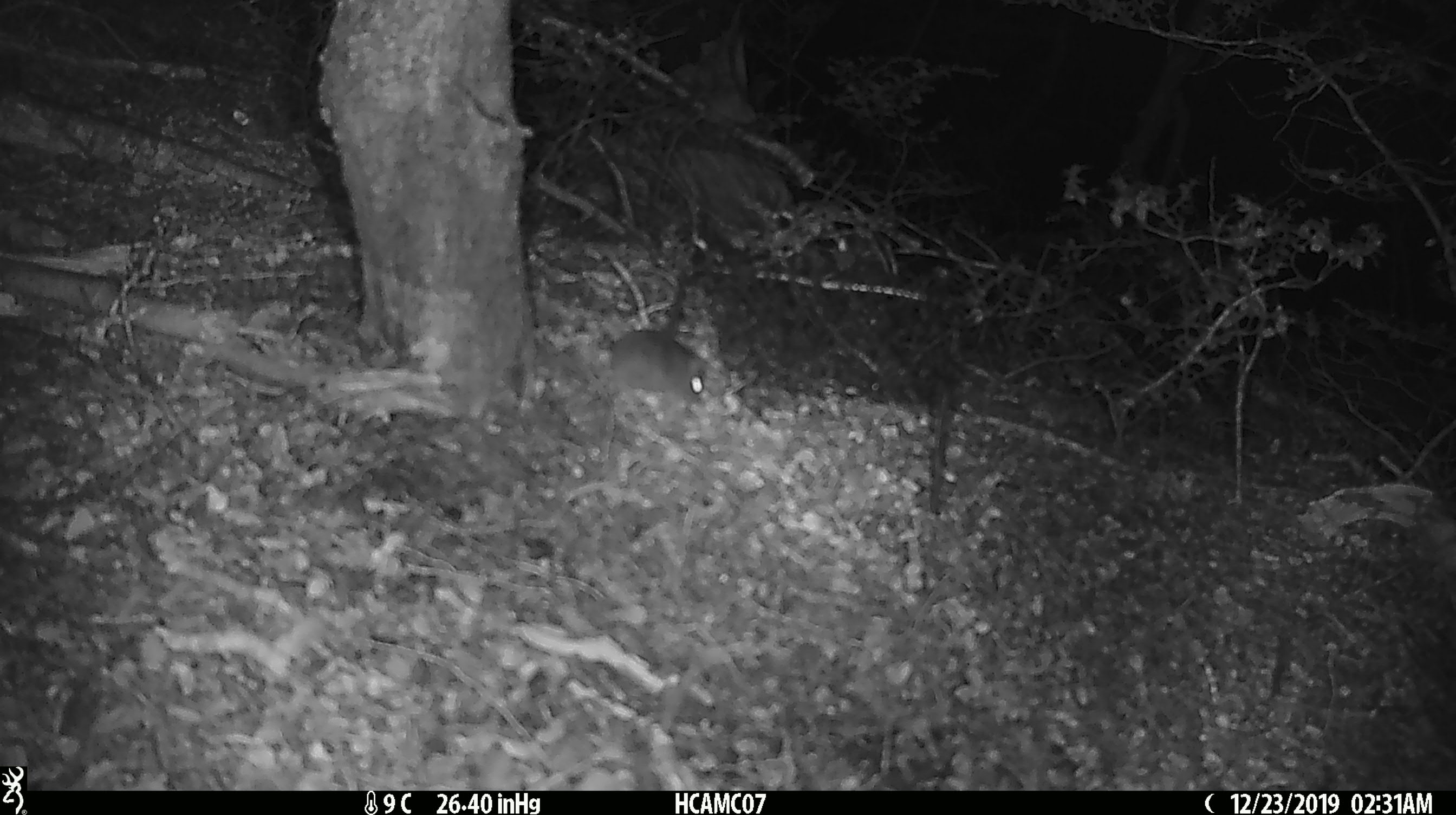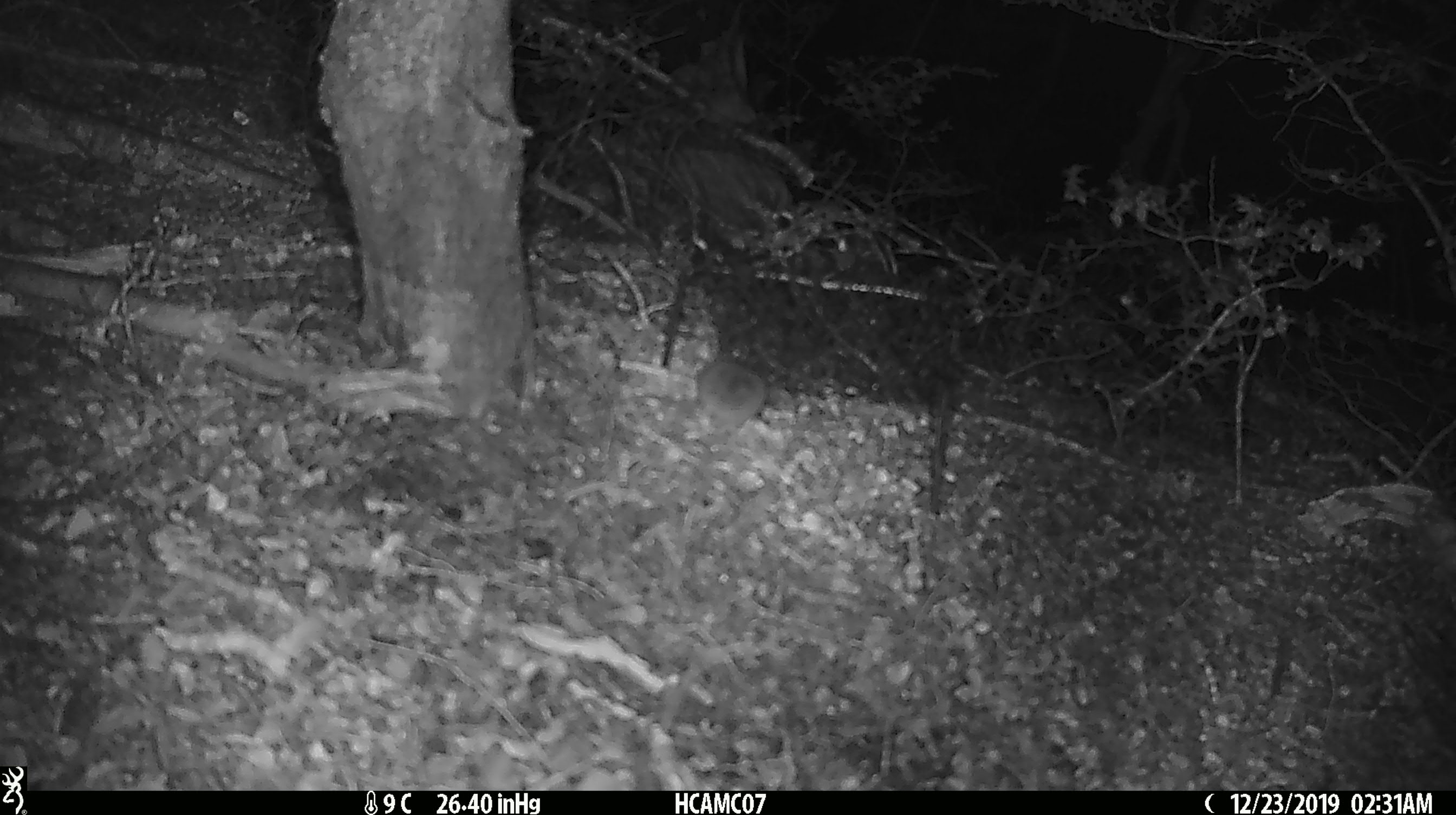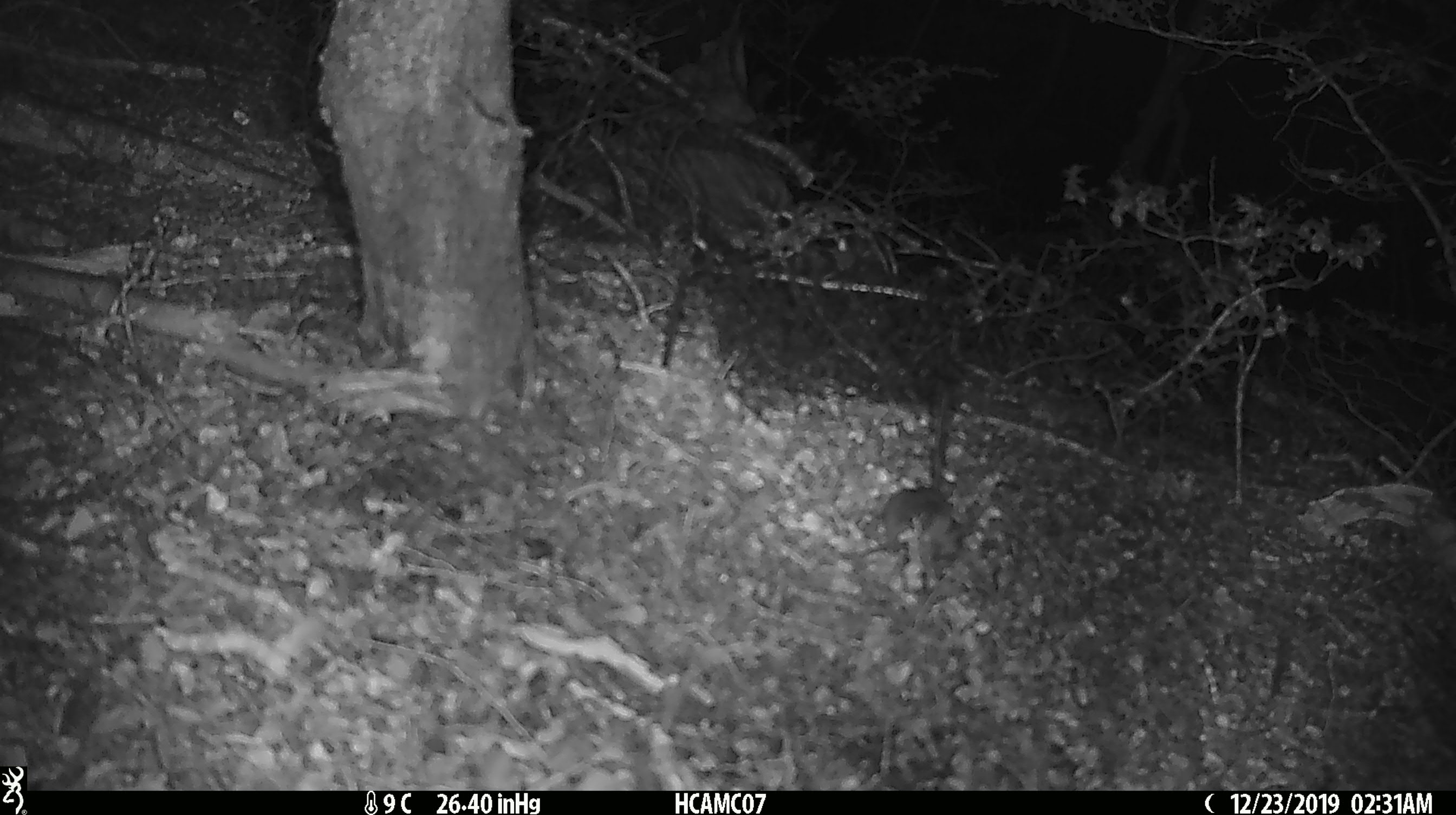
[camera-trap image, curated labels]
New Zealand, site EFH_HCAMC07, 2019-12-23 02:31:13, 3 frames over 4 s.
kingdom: Animalia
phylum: Chordata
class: Mammalia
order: Rodentia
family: Muridae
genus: Mus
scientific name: Mus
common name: mouse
Mouse (Mus).